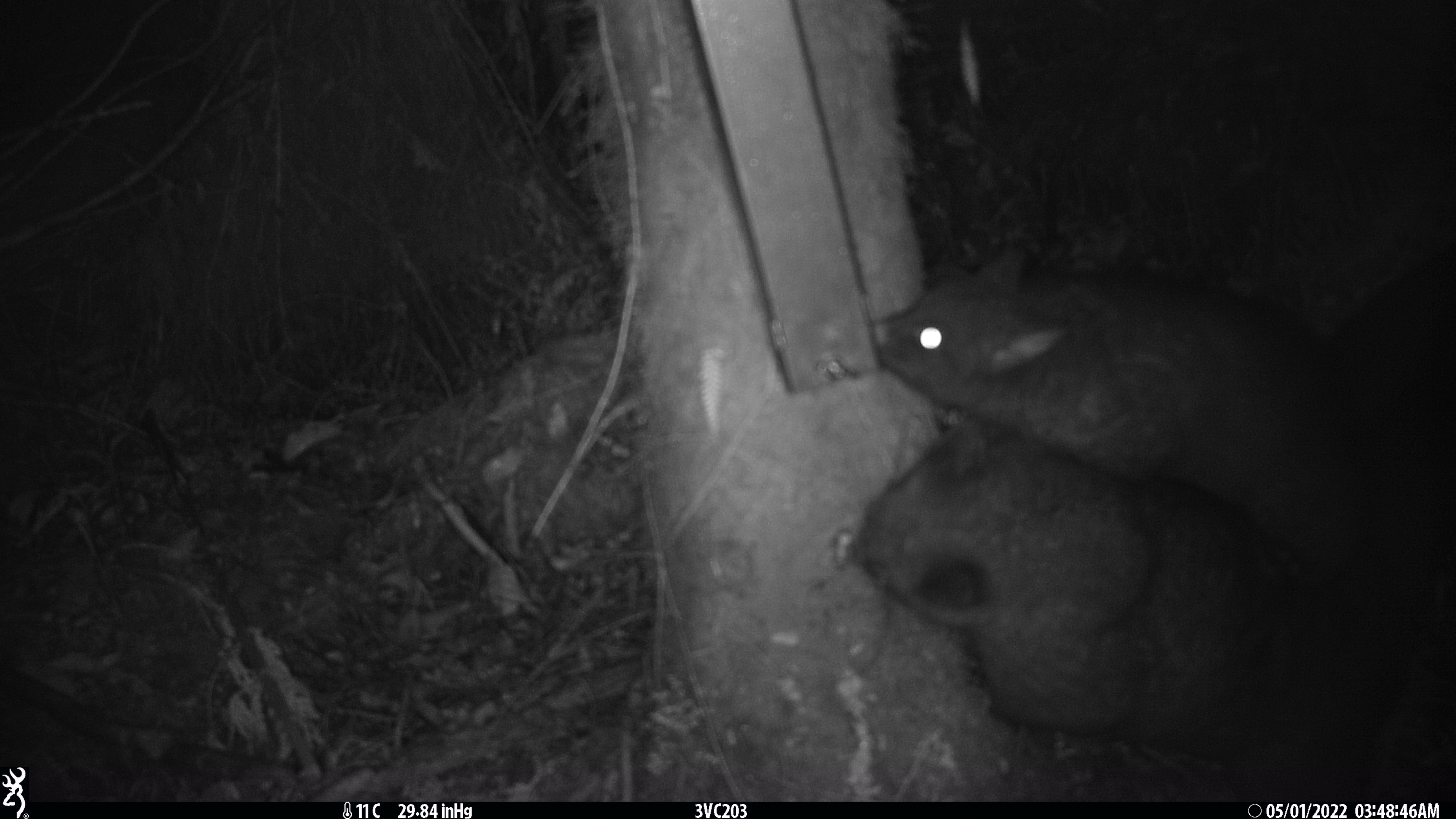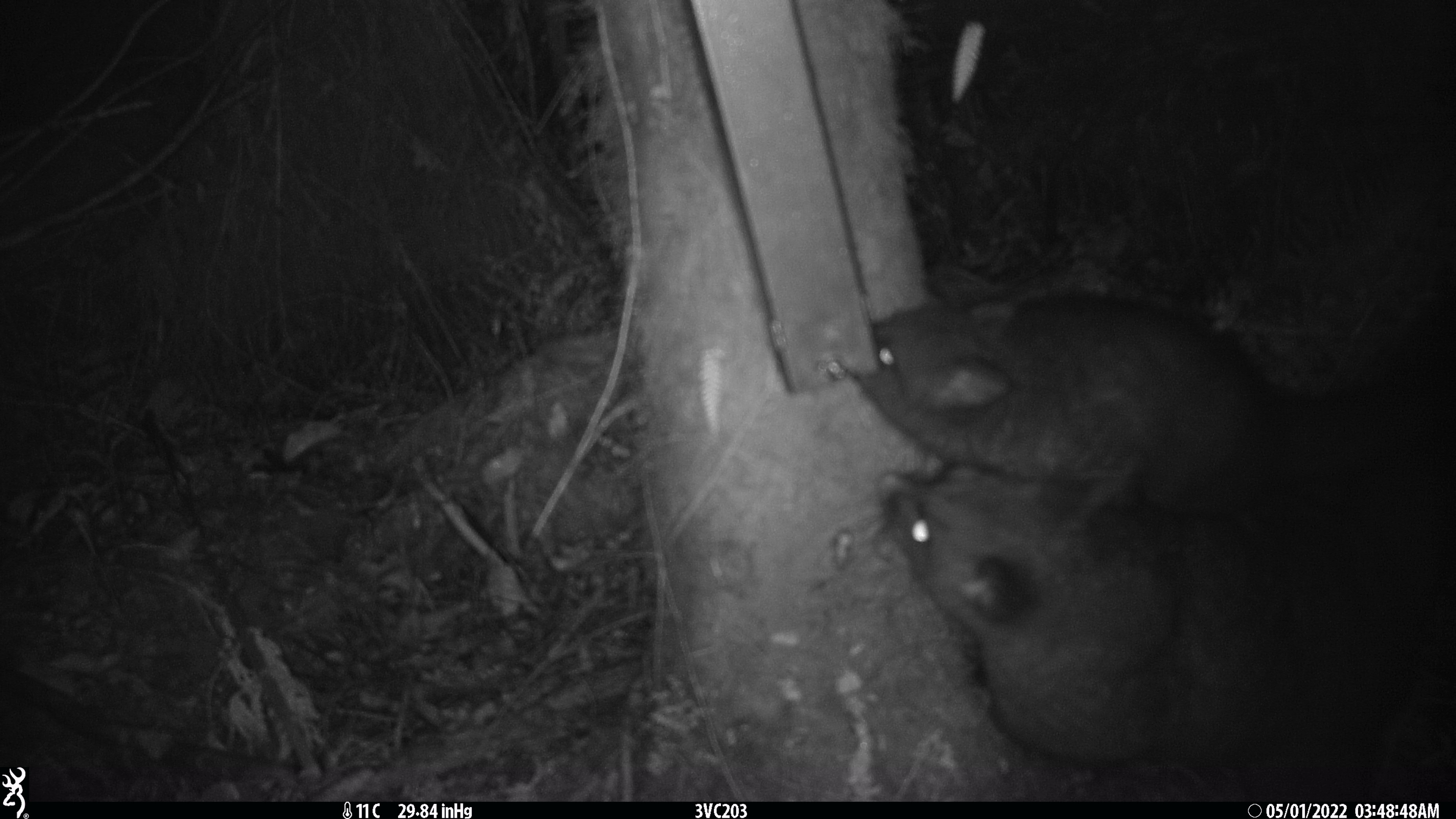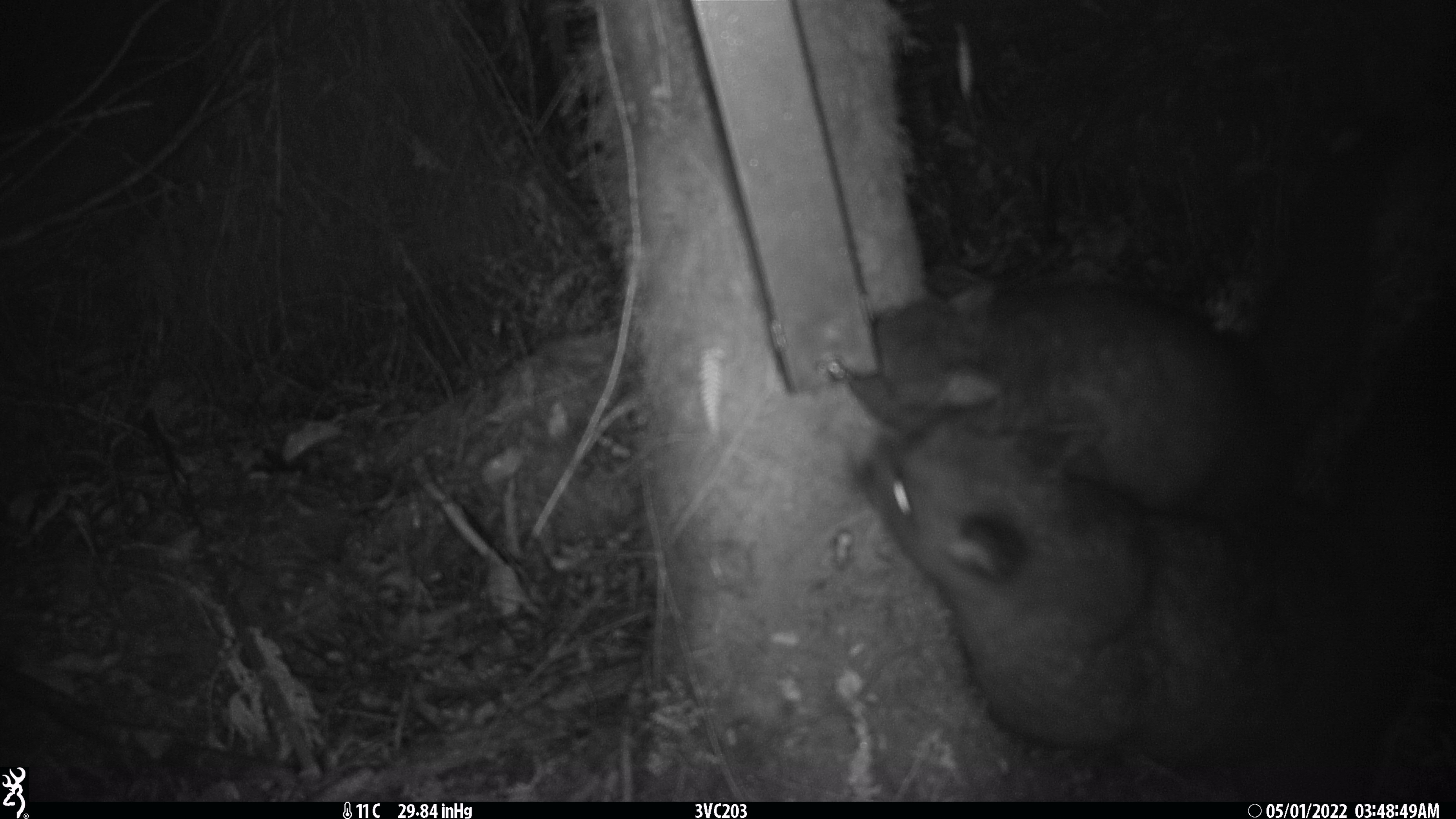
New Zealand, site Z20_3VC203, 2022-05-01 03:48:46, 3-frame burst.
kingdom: Animalia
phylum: Chordata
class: Mammalia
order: Diprotodontia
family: Phalangeridae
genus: Trichosurus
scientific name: Trichosurus vulpecula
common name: common brushtail possum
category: possum